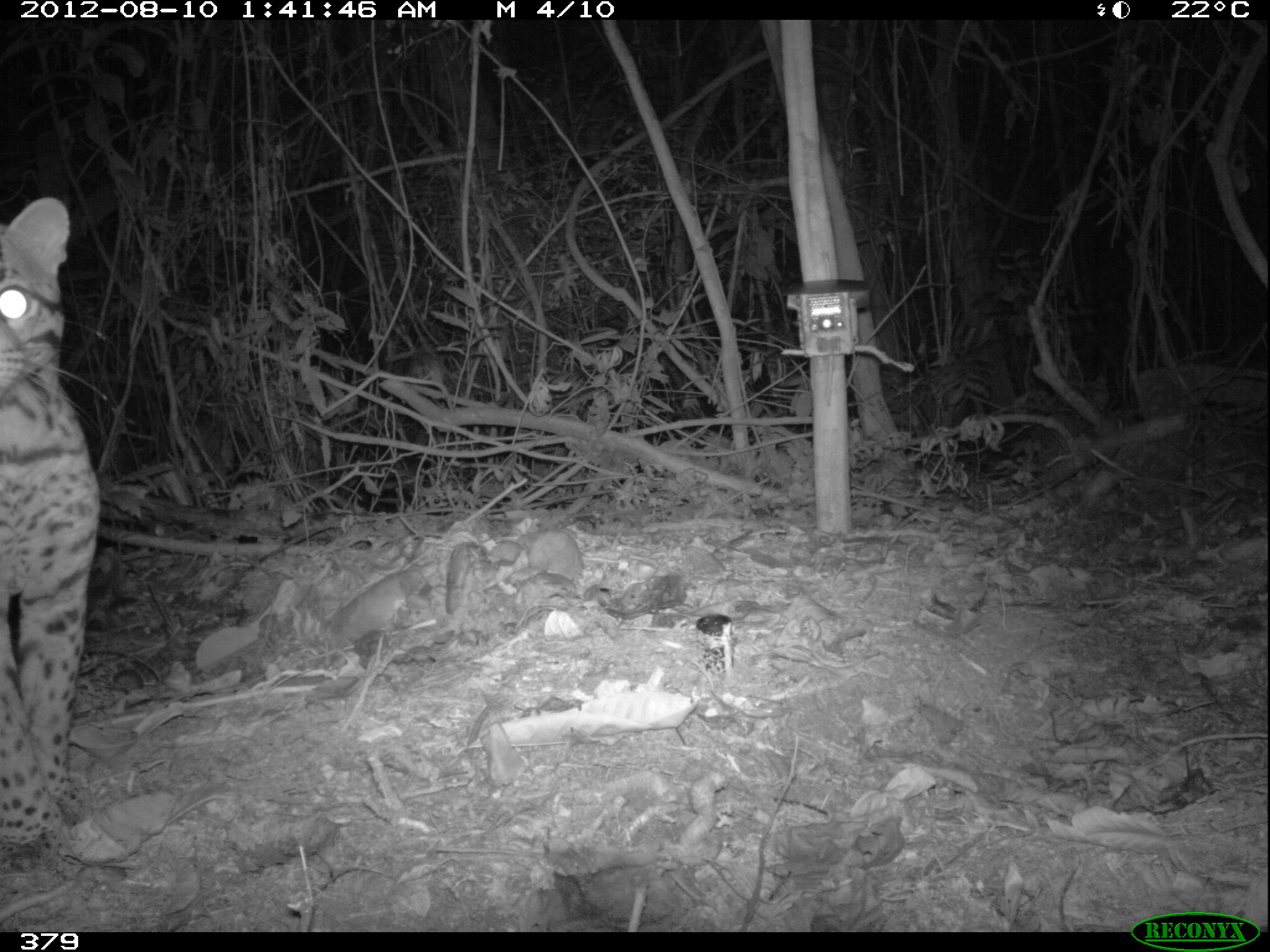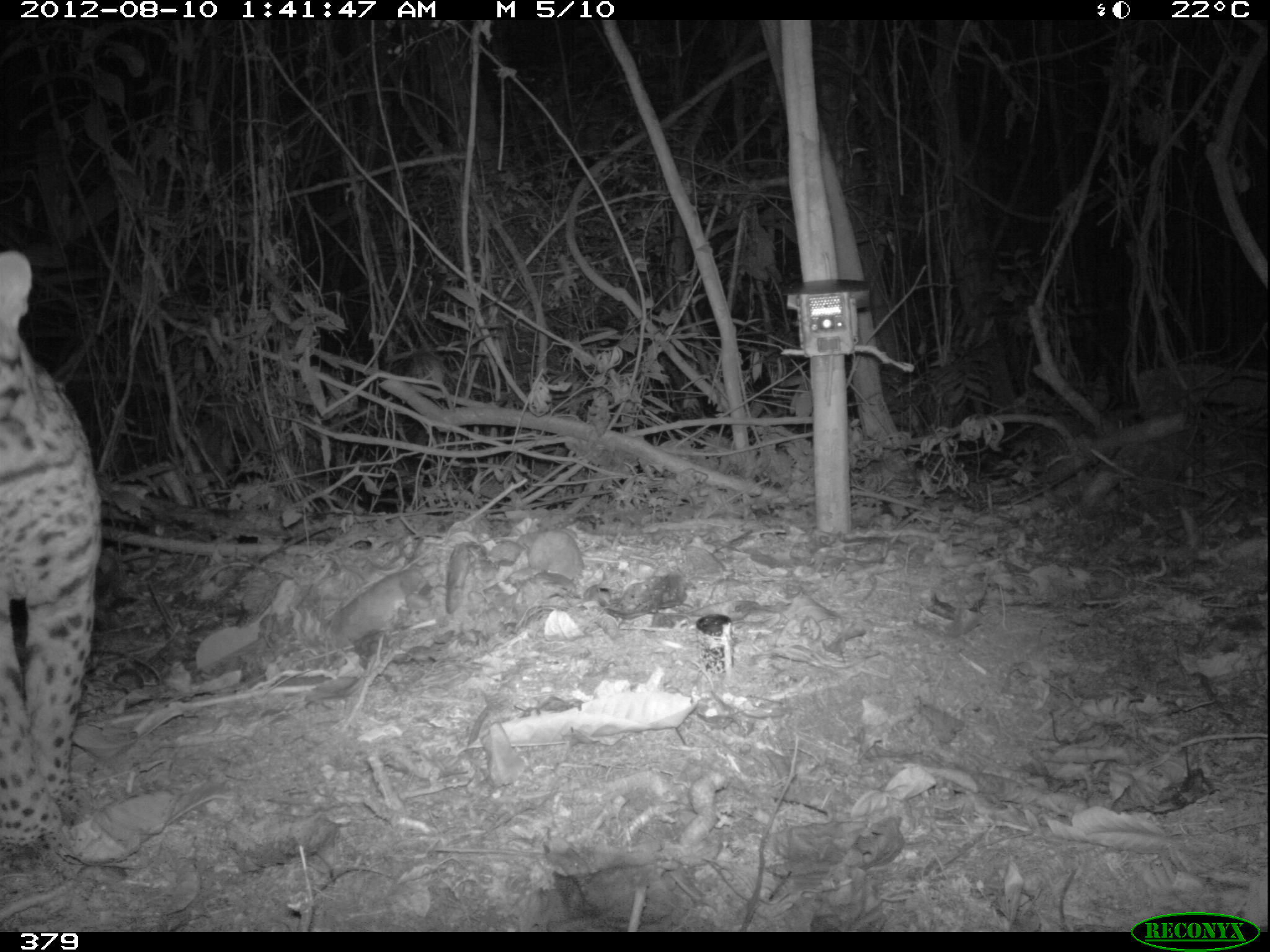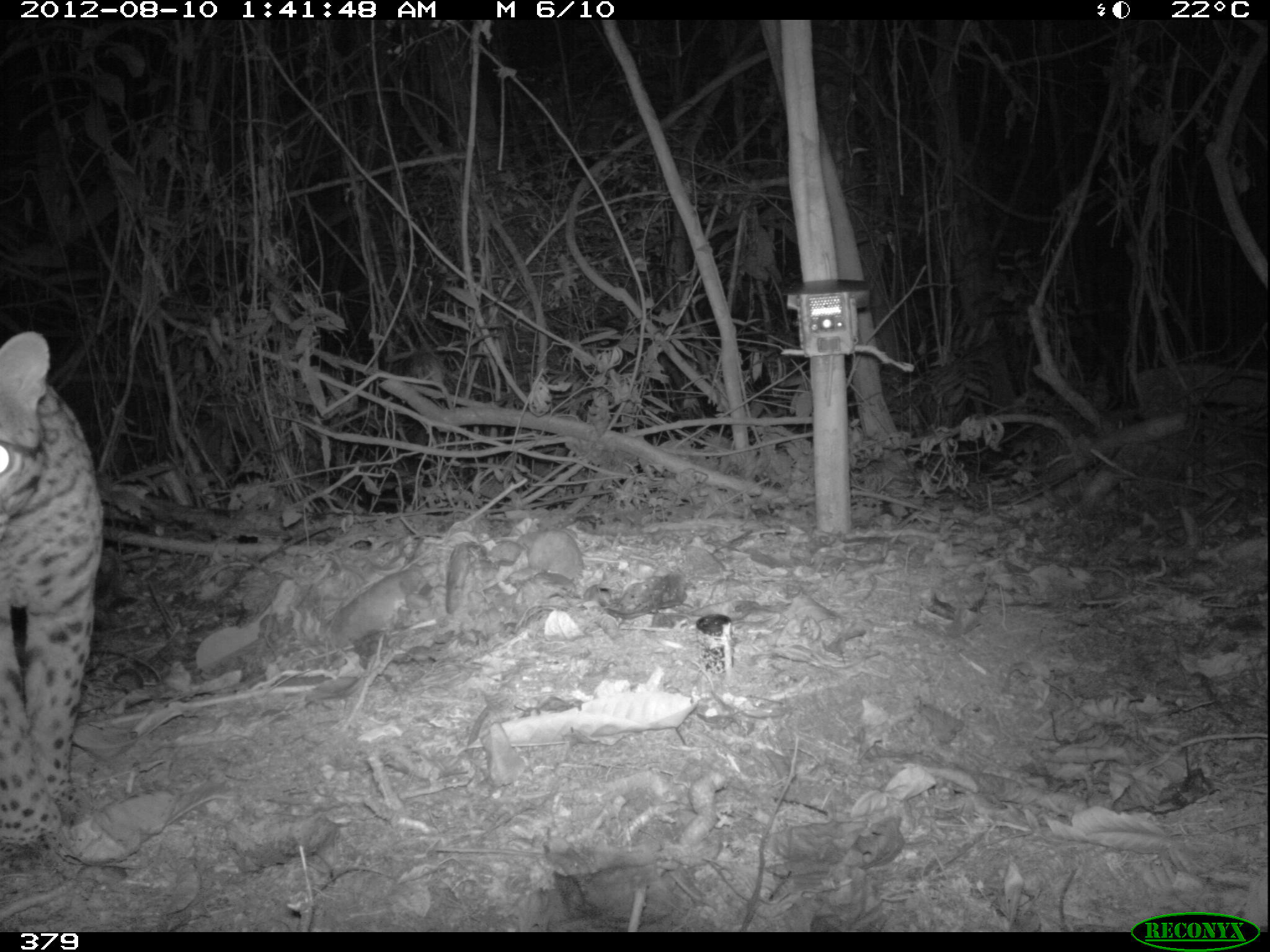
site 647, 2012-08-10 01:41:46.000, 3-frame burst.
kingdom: Animalia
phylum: Chordata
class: Mammalia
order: Carnivora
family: Felidae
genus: Leopardus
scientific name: Leopardus pardalis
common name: ocelot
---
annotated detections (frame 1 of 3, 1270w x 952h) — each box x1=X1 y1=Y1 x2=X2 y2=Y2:
leopardus pardalis: x1=2 y1=194 x2=124 y2=856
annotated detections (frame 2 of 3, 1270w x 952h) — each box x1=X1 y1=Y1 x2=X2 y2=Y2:
leopardus pardalis: x1=0 y1=252 x2=103 y2=860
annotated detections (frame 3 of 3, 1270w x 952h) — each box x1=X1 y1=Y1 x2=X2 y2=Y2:
leopardus pardalis: x1=2 y1=329 x2=102 y2=844